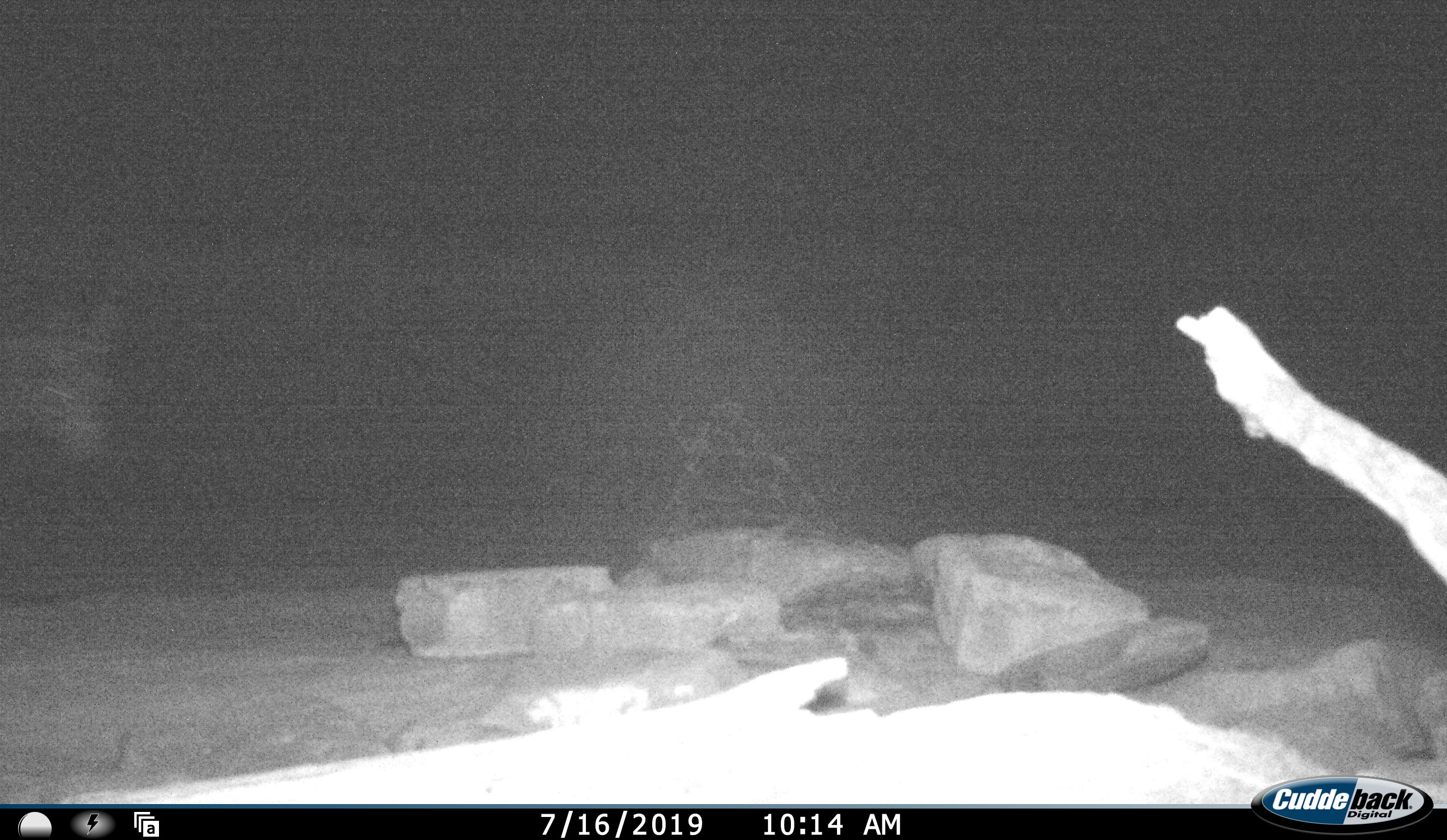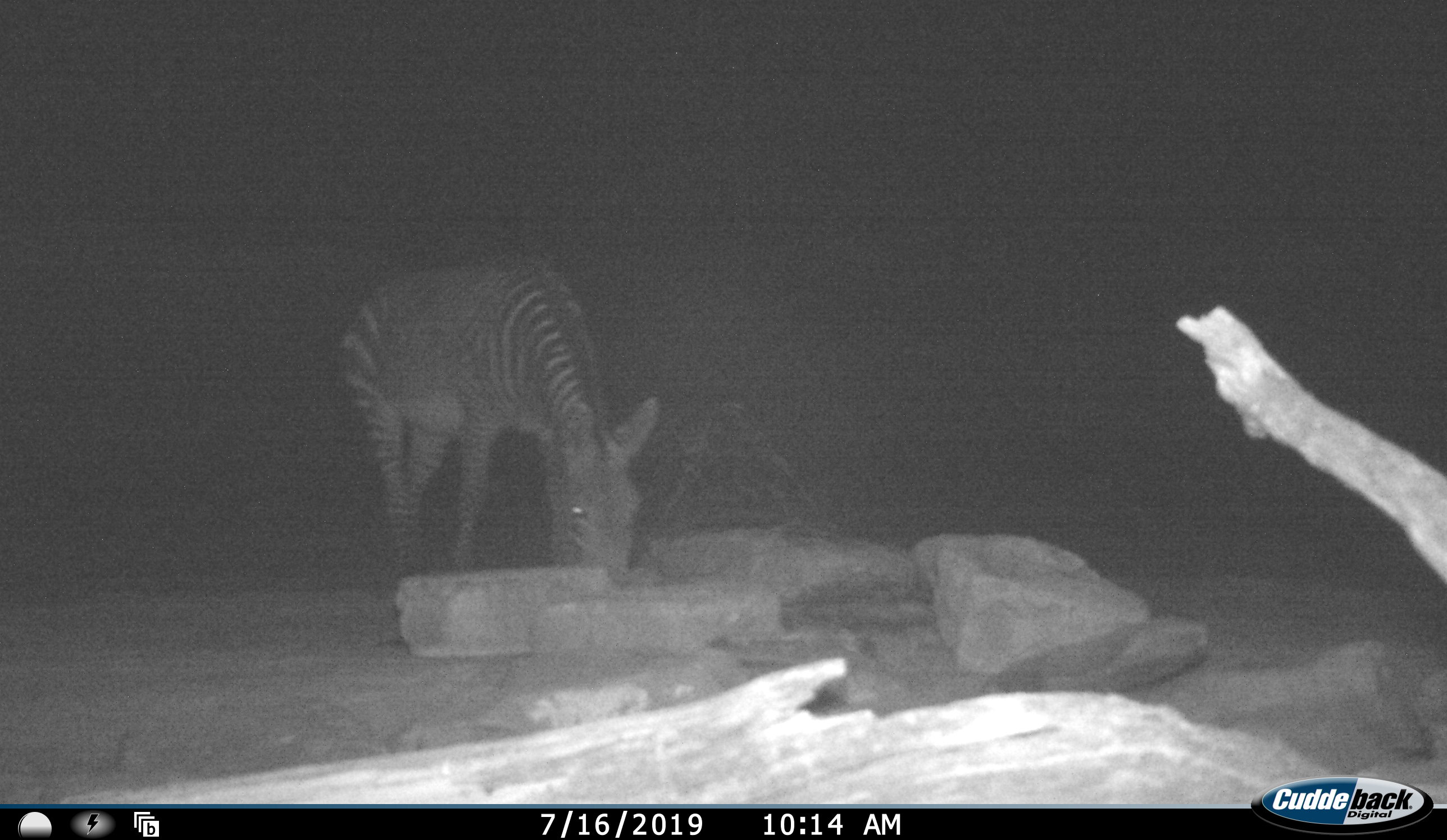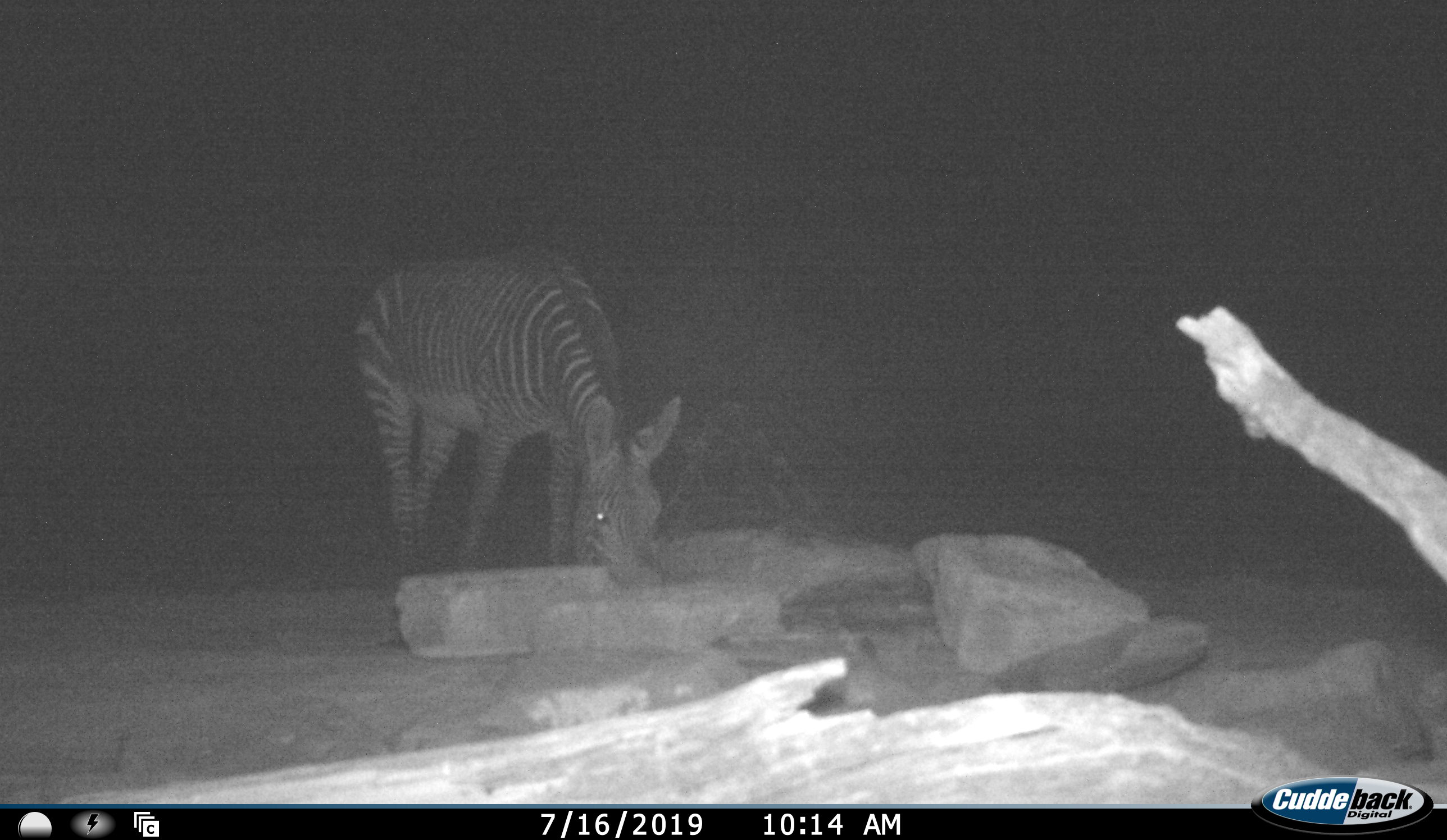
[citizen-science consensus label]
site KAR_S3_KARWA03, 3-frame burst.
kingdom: Animalia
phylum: Chordata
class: Mammalia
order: Perissodactyla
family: Equidae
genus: Equus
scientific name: Equus zebra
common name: mountain zebra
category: zebramountain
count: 1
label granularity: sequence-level